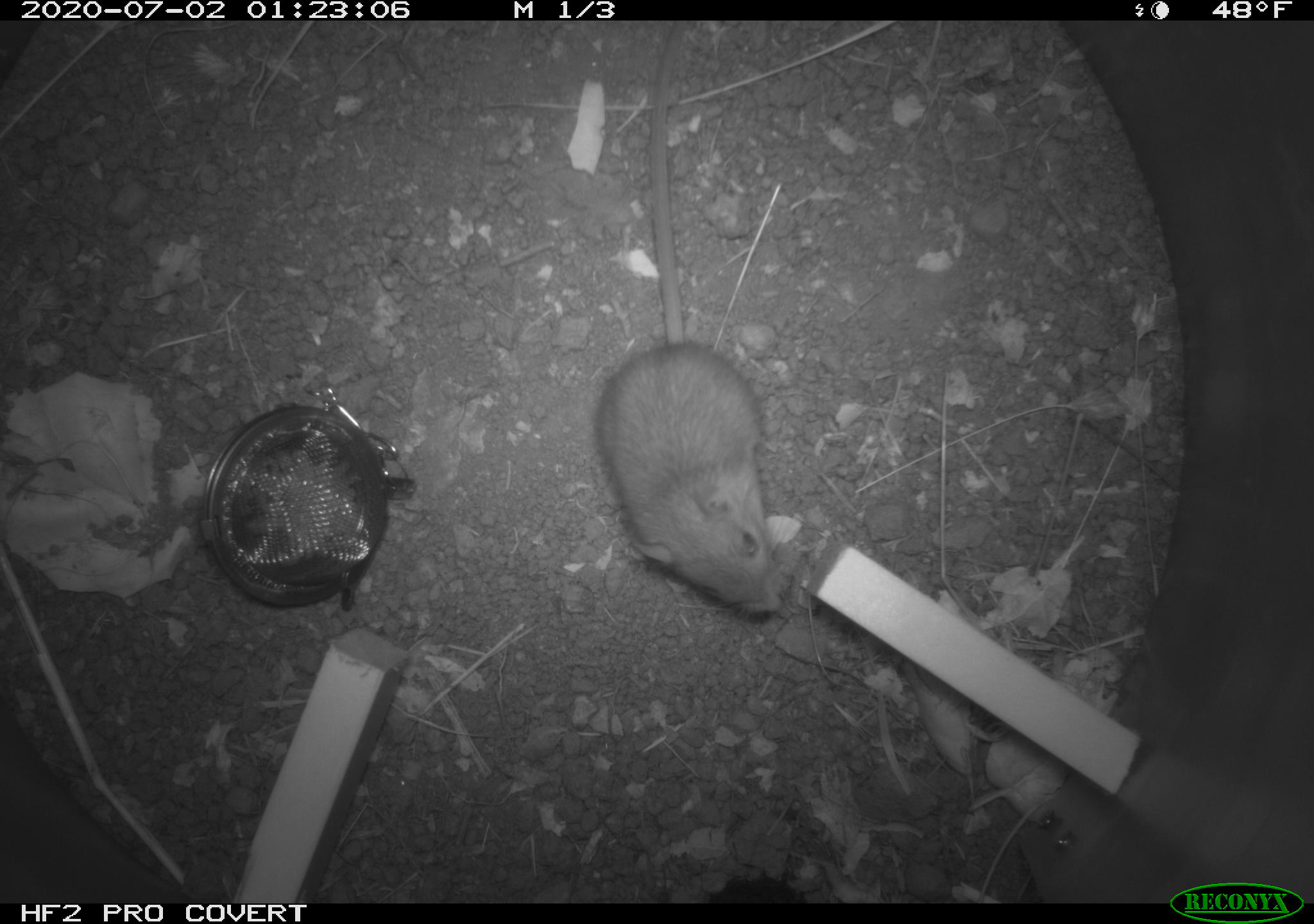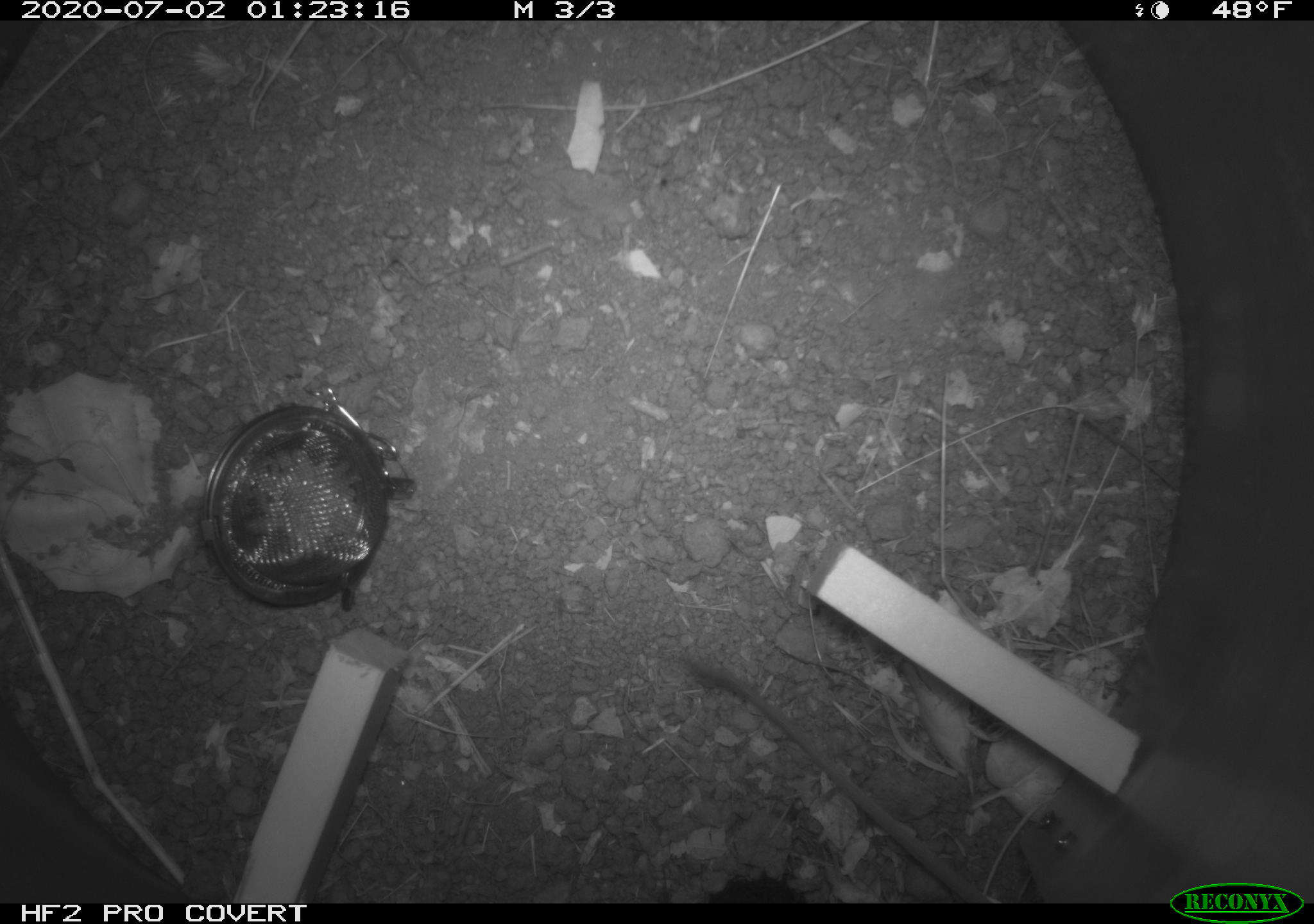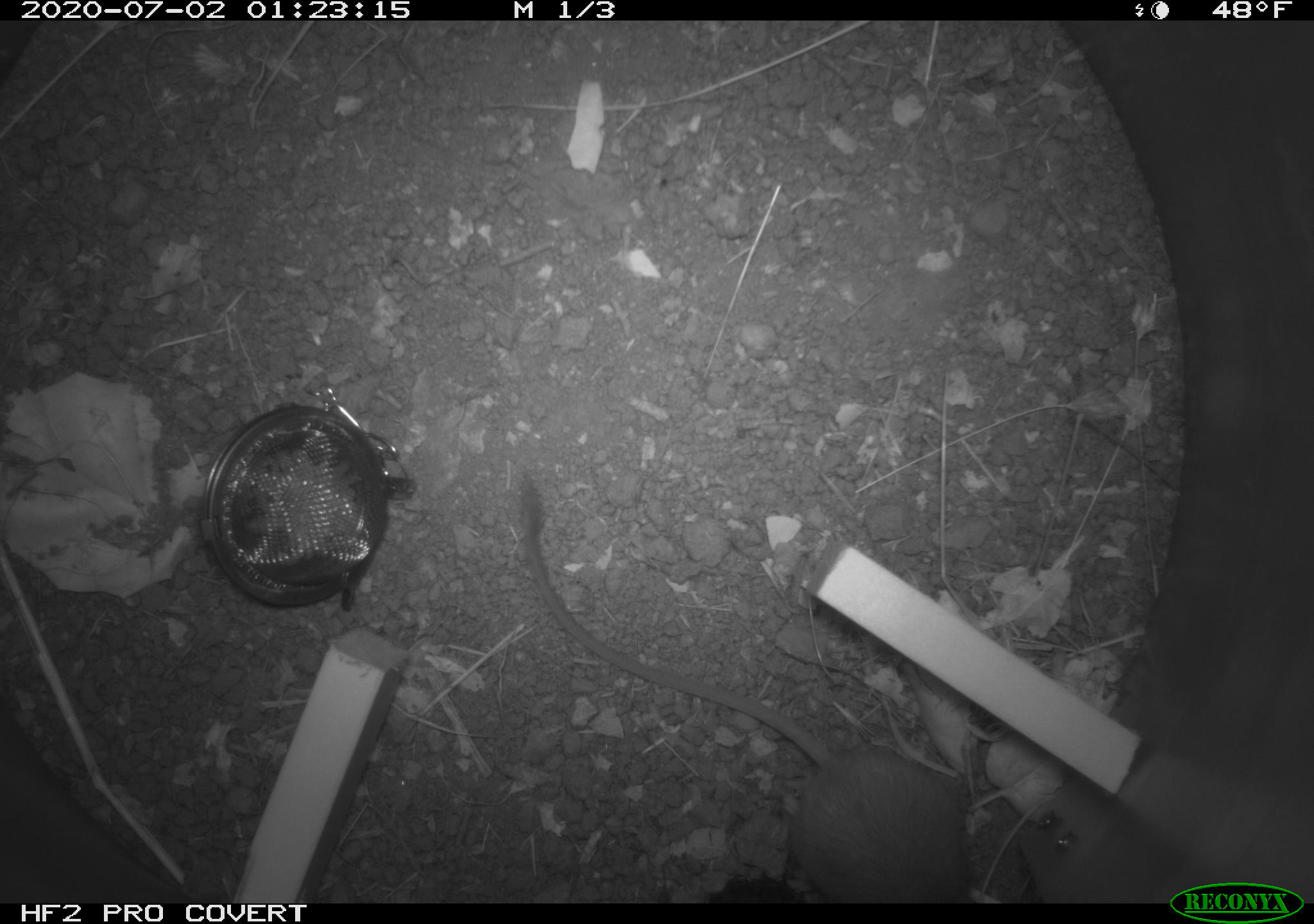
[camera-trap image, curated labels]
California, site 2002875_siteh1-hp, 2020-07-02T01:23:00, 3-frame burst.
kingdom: Animalia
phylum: Chordata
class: Mammalia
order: Rodentia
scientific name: Rodentia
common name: rodent